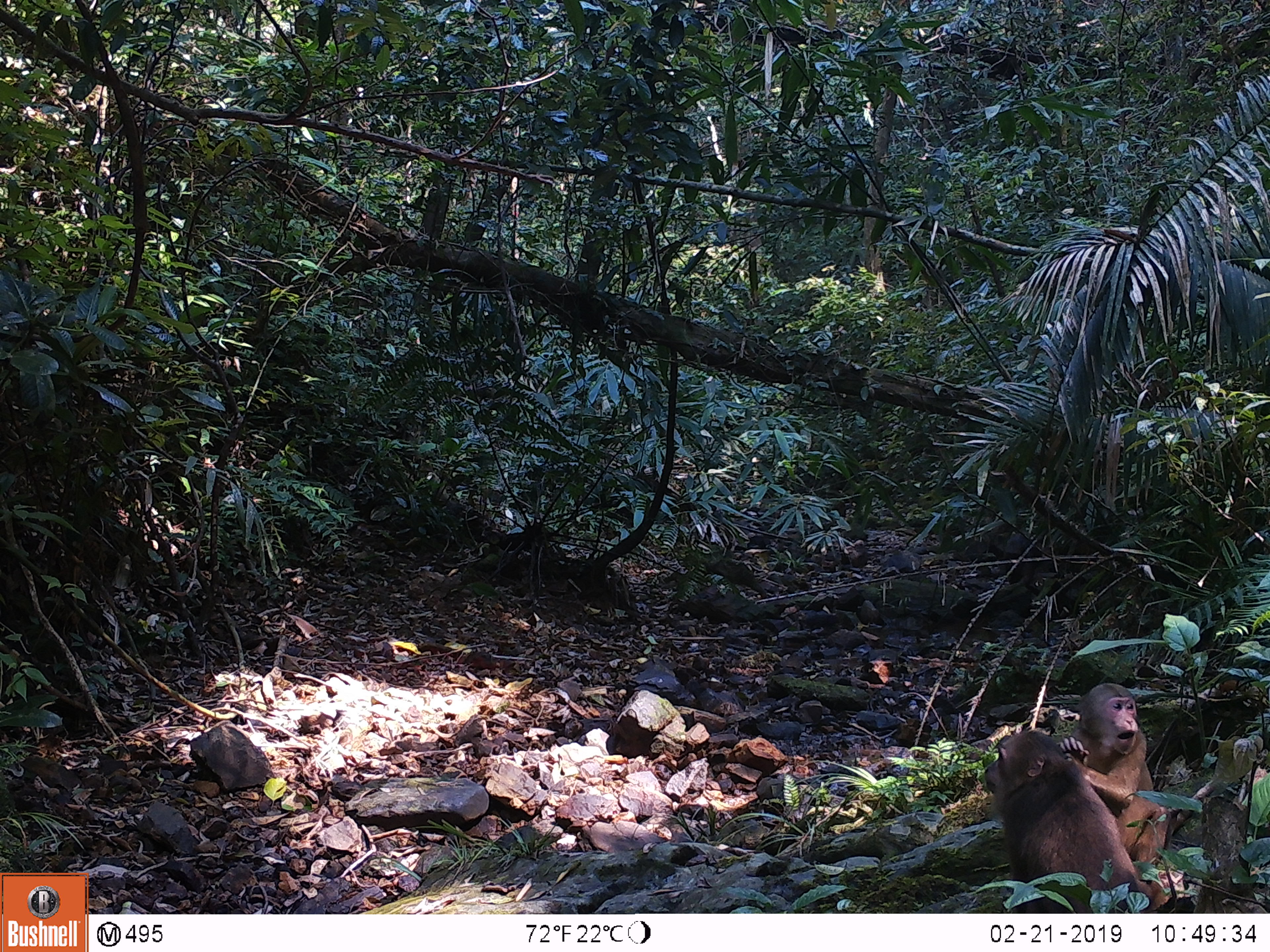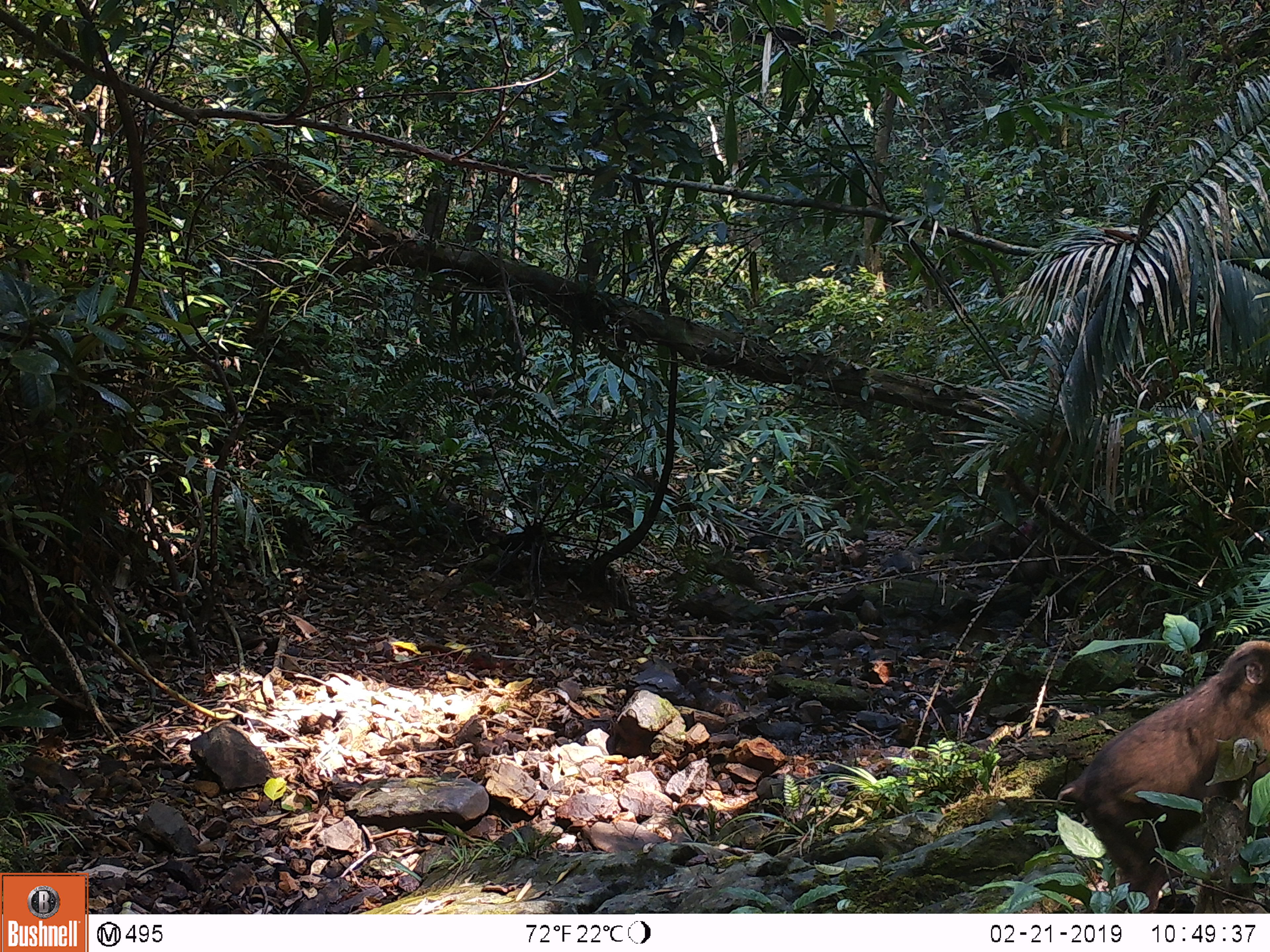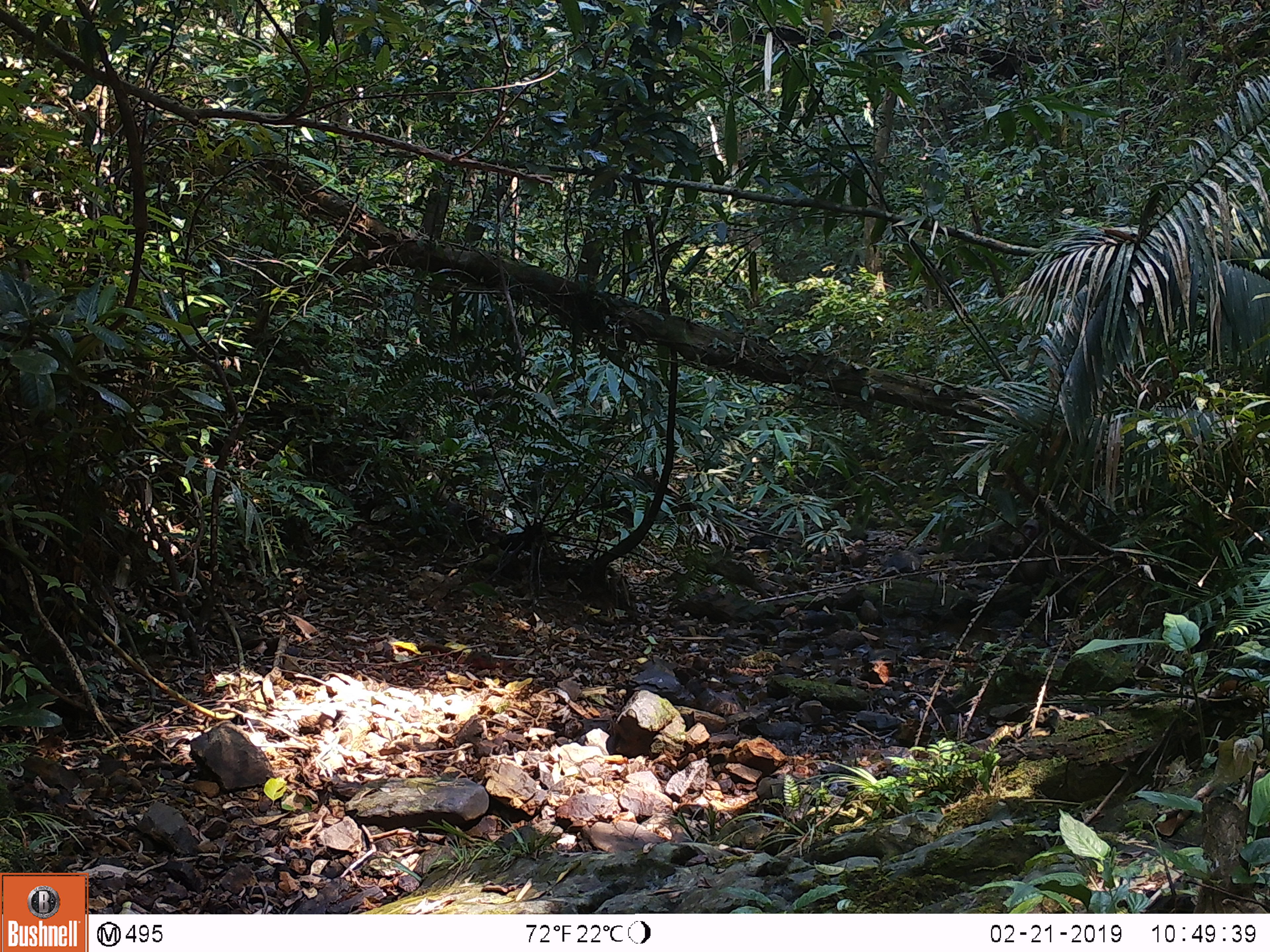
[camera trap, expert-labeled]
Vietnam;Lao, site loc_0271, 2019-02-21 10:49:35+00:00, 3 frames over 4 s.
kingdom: Animalia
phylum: Chordata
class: Mammalia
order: Primates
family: Cercopithecidae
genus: Macaca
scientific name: Macaca arctoides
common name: stump-tailed macaque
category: stump tailed macaque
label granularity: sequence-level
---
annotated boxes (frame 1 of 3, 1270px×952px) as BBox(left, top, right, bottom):
stump tailed macaque: BBox(982, 730, 1167, 912); BBox(1055, 682, 1169, 872)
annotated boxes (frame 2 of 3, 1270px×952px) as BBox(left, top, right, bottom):
stump tailed macaque: BBox(1055, 640, 1270, 913)